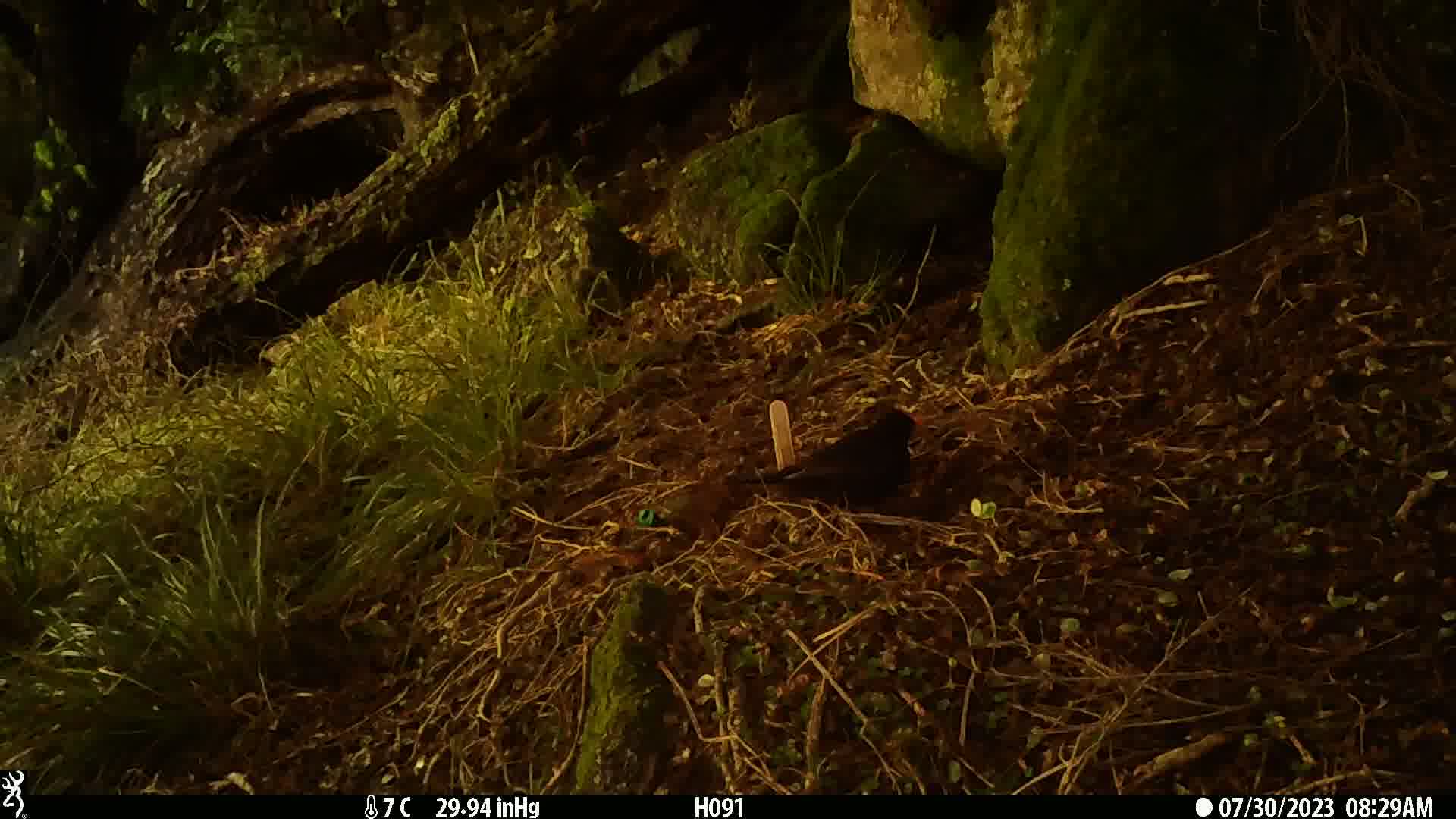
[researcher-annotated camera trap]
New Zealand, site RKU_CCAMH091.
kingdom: Animalia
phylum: Chordata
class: Aves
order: Passeriformes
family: Turdidae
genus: Turdus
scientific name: Turdus merula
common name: eurasian blackbird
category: blackbird